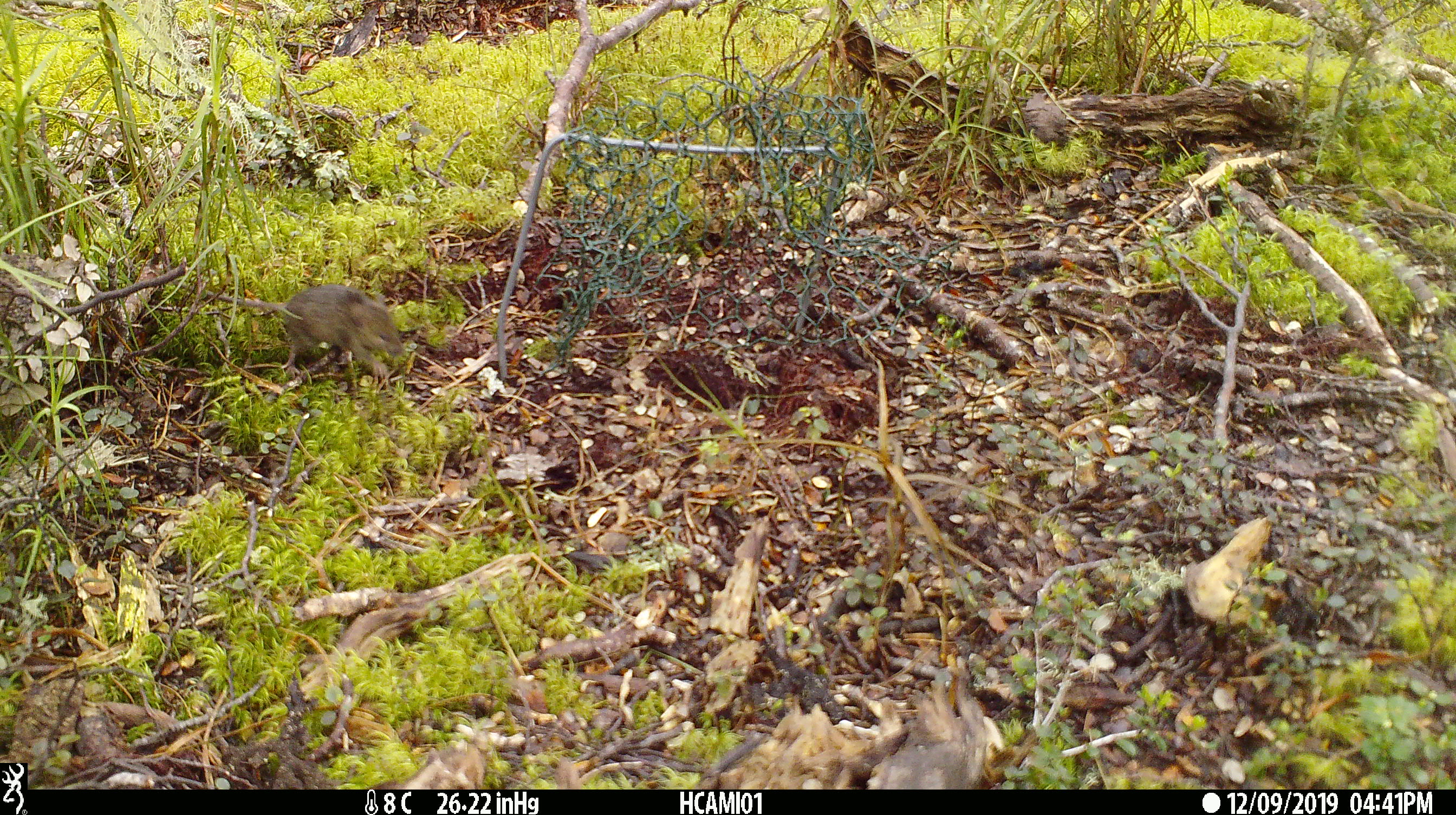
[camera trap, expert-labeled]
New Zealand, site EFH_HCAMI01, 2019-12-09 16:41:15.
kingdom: Animalia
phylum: Chordata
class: Mammalia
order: Rodentia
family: Muridae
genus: Mus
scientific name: Mus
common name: mouse